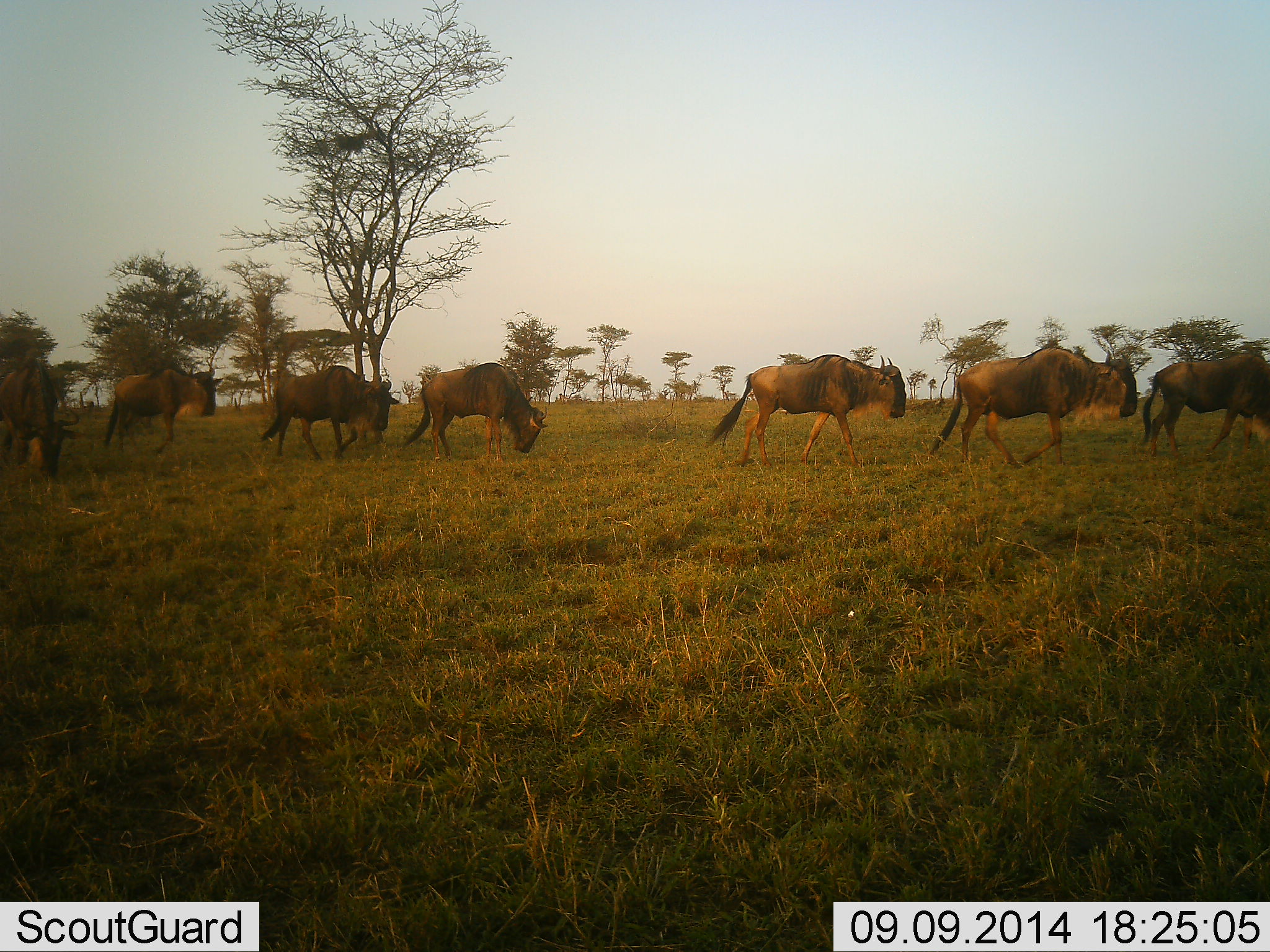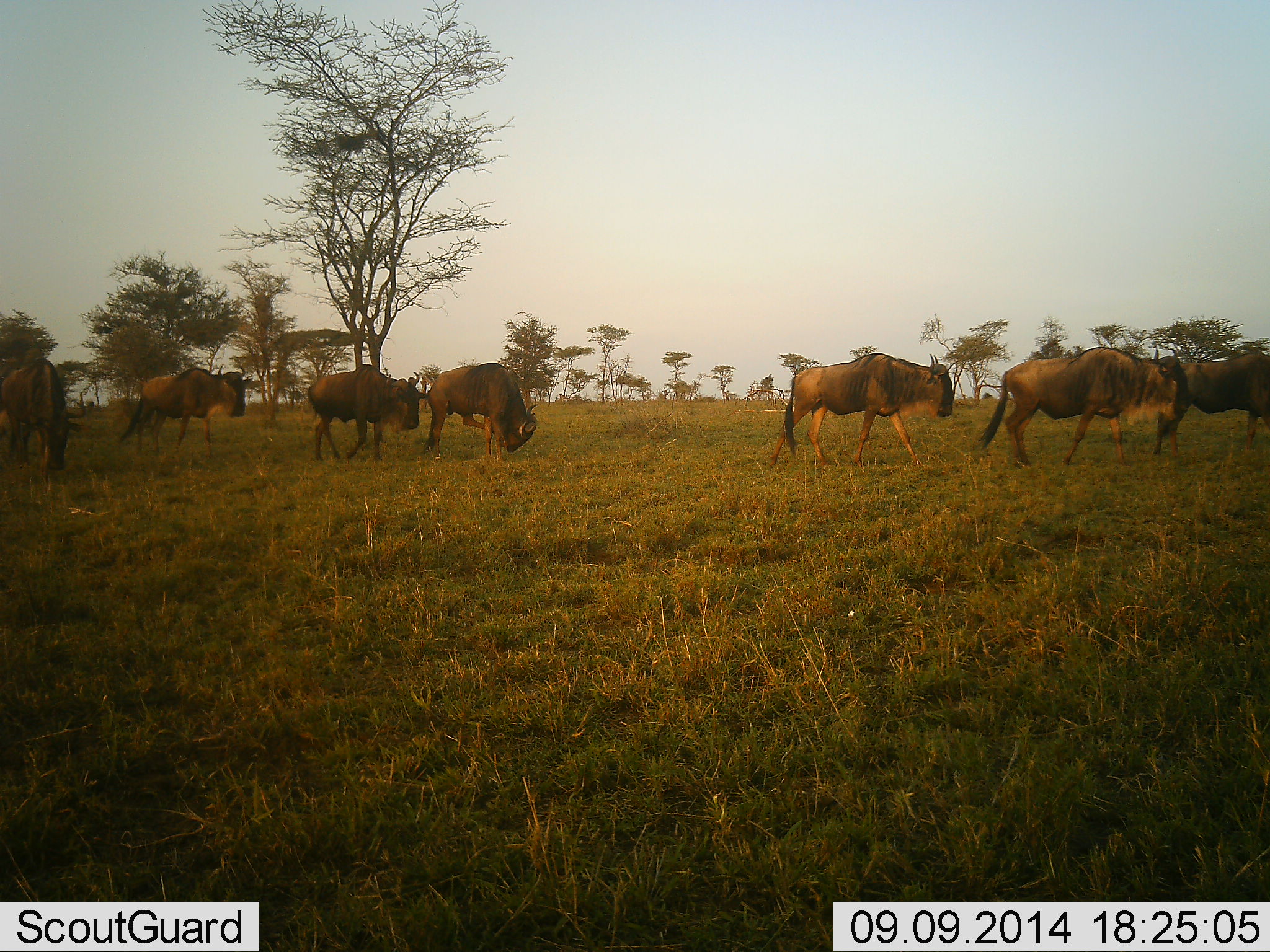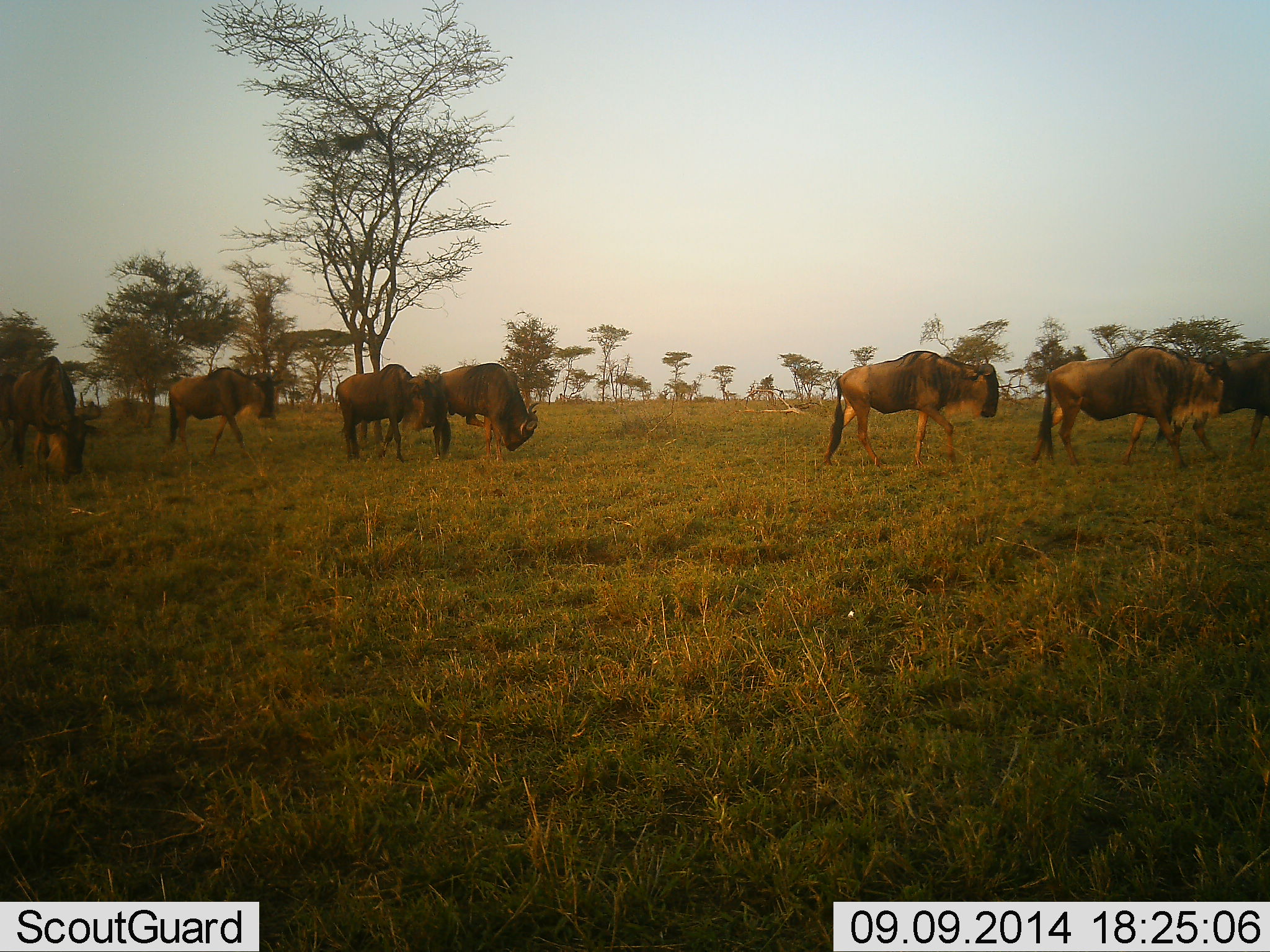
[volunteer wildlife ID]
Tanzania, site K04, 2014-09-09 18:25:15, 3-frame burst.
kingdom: Animalia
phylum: Chordata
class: Mammalia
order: Artiodactyla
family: Bovidae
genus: Connochaetes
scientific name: Connochaetes taurinus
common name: blue wildebeest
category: wildebeest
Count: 7.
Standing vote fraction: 10%.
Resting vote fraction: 0%.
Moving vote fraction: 100%.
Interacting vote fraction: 0%.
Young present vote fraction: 0%.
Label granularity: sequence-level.